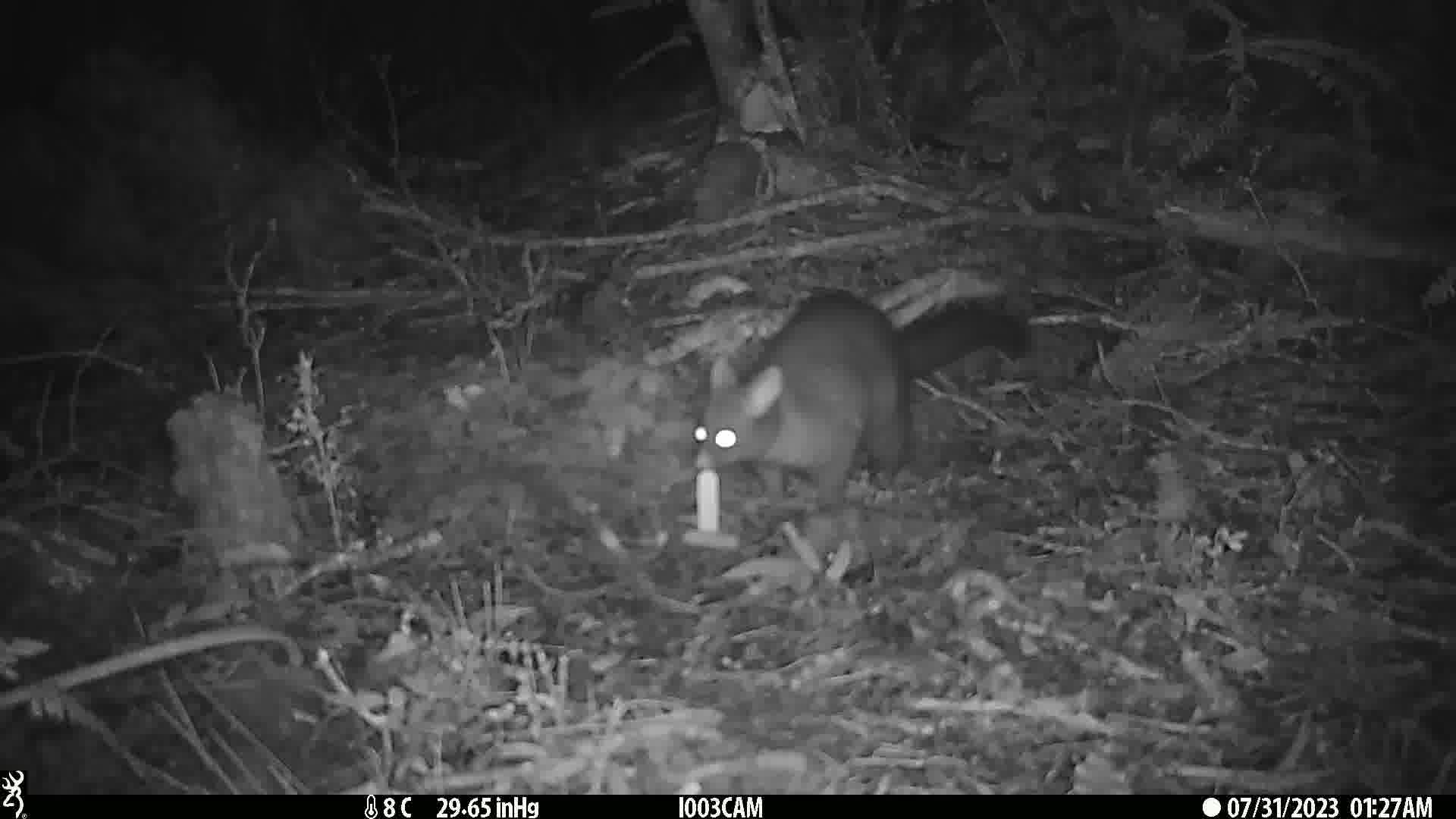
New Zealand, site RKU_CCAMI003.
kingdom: Animalia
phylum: Chordata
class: Mammalia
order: Diprotodontia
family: Phalangeridae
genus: Trichosurus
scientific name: Trichosurus vulpecula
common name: common brushtail possum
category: possum